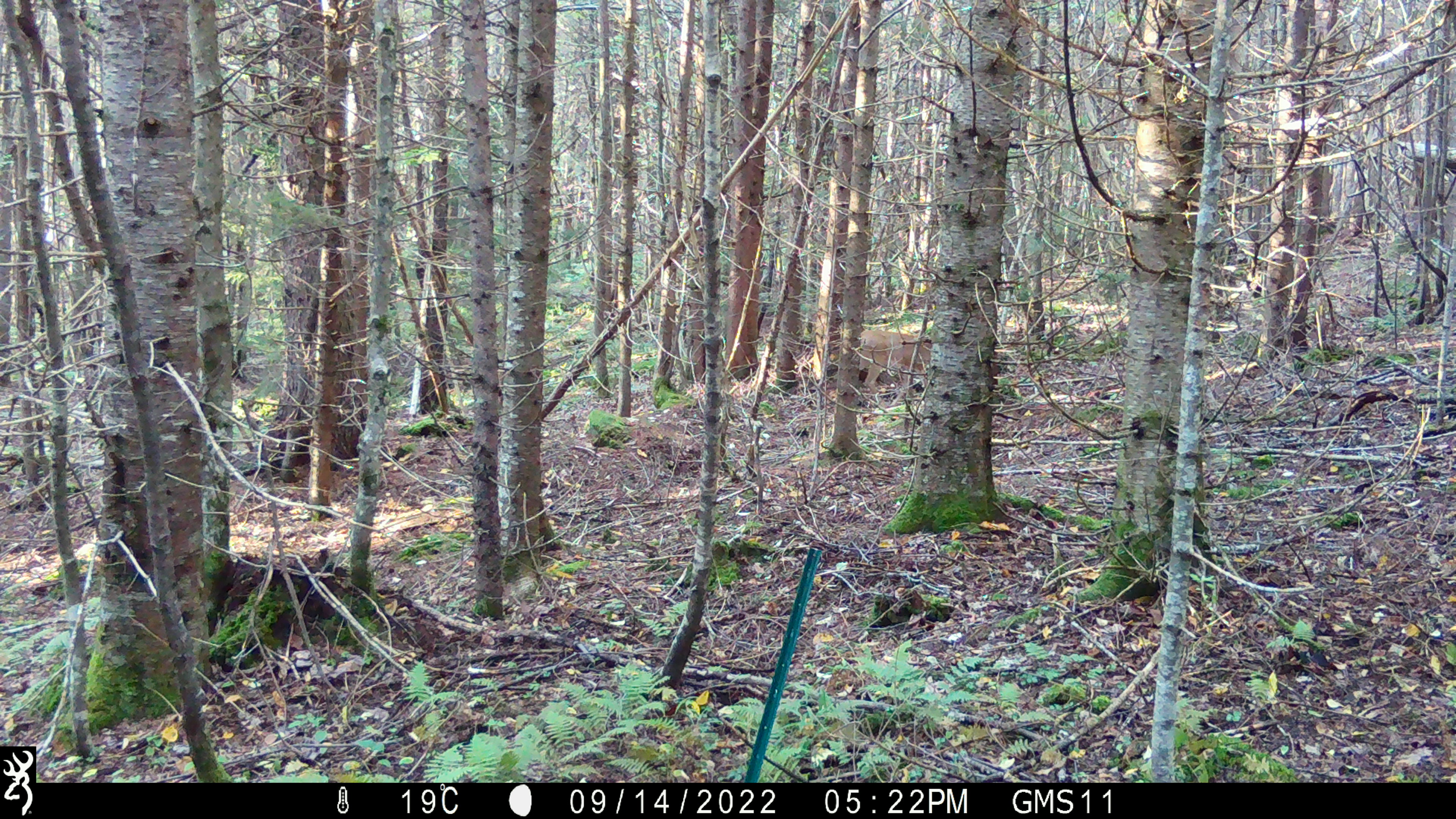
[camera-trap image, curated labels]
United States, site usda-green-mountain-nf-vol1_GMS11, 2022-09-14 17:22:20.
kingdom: Animalia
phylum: Chordata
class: Mammalia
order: Artiodactyla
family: Cervidae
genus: Odocoileus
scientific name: Odocoileus virginianus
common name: white-tailed deer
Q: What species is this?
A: White-tailed deer (Odocoileus virginianus).